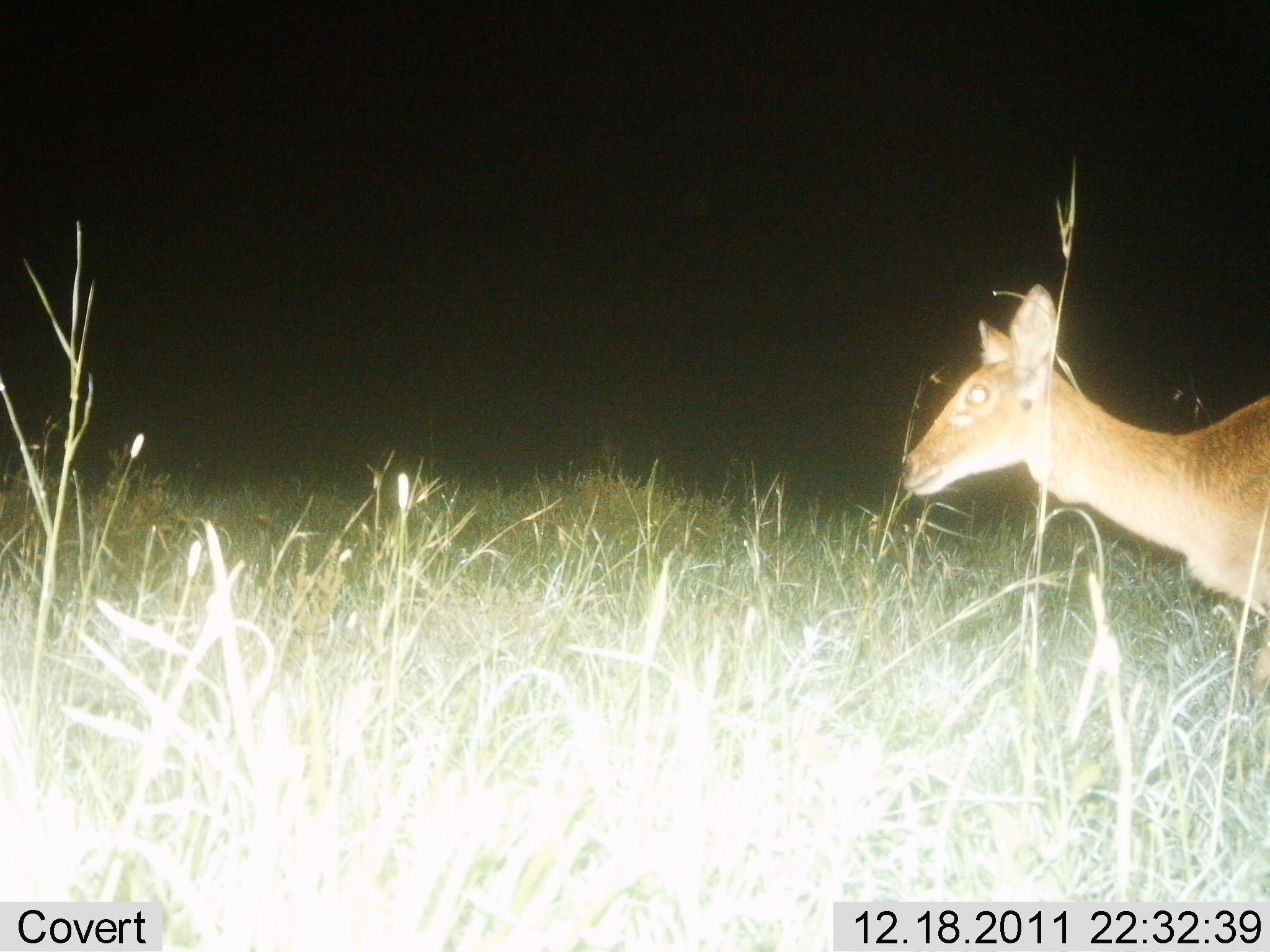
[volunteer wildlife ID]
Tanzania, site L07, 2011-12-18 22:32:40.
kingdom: Animalia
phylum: Chordata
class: Mammalia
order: Artiodactyla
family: Bovidae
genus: Redunca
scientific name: Redunca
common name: reedbuck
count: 1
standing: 82%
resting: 0%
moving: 18%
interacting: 0%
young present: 0%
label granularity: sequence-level